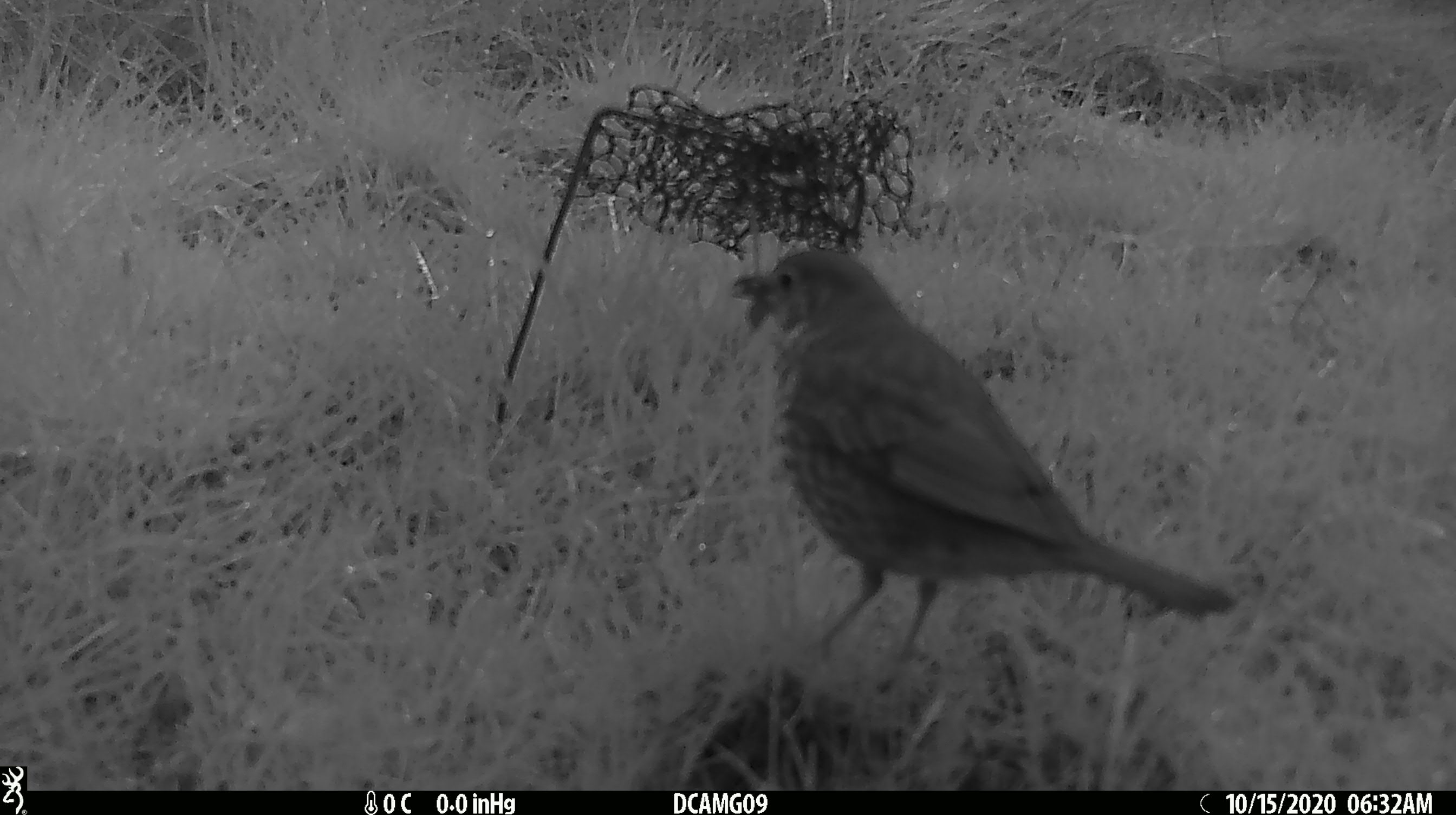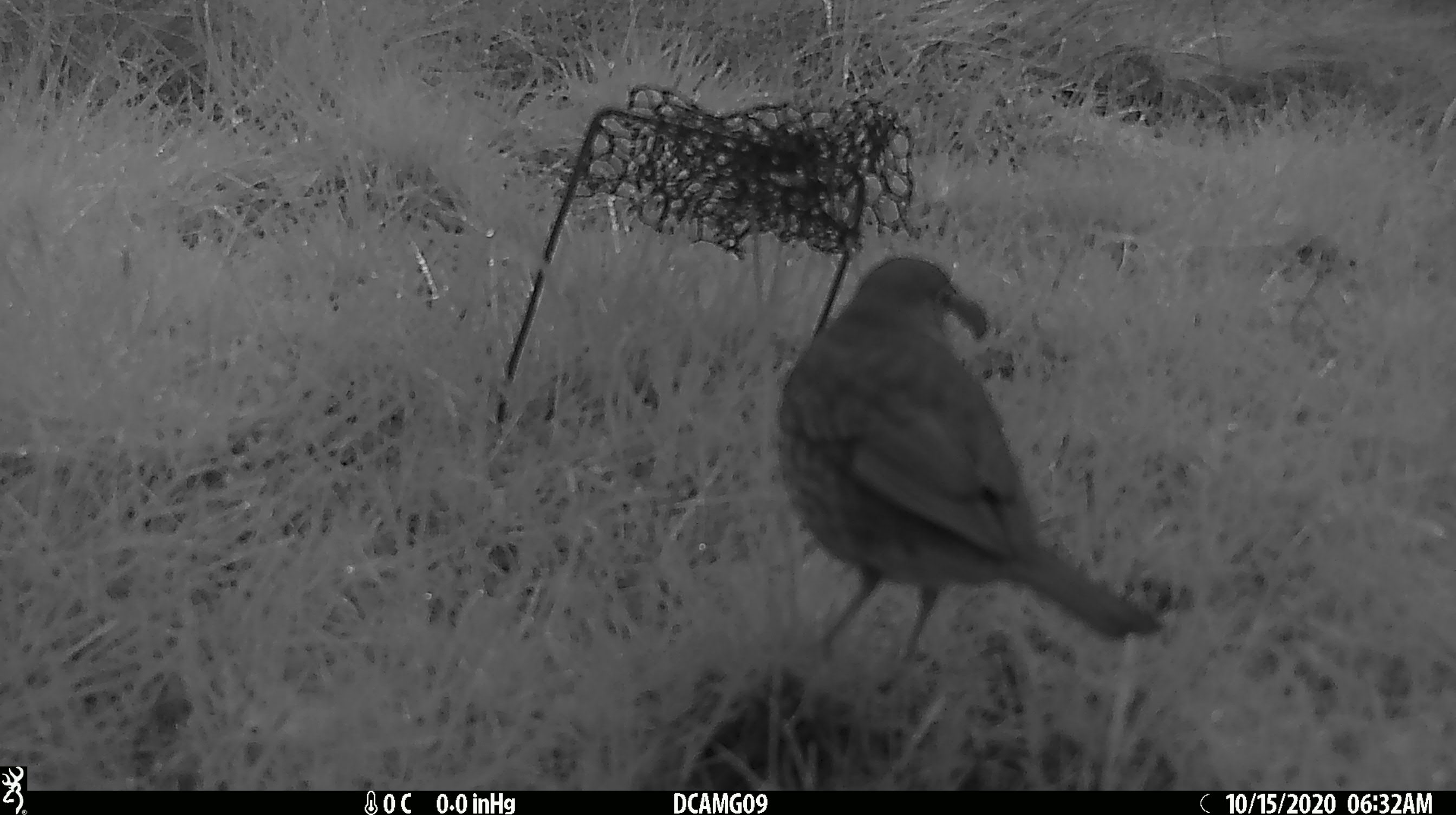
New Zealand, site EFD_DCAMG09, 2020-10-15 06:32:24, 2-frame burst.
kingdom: Animalia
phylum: Chordata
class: Aves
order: Passeriformes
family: Turdidae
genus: Turdus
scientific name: Turdus philomelos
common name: song thrush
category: thrush